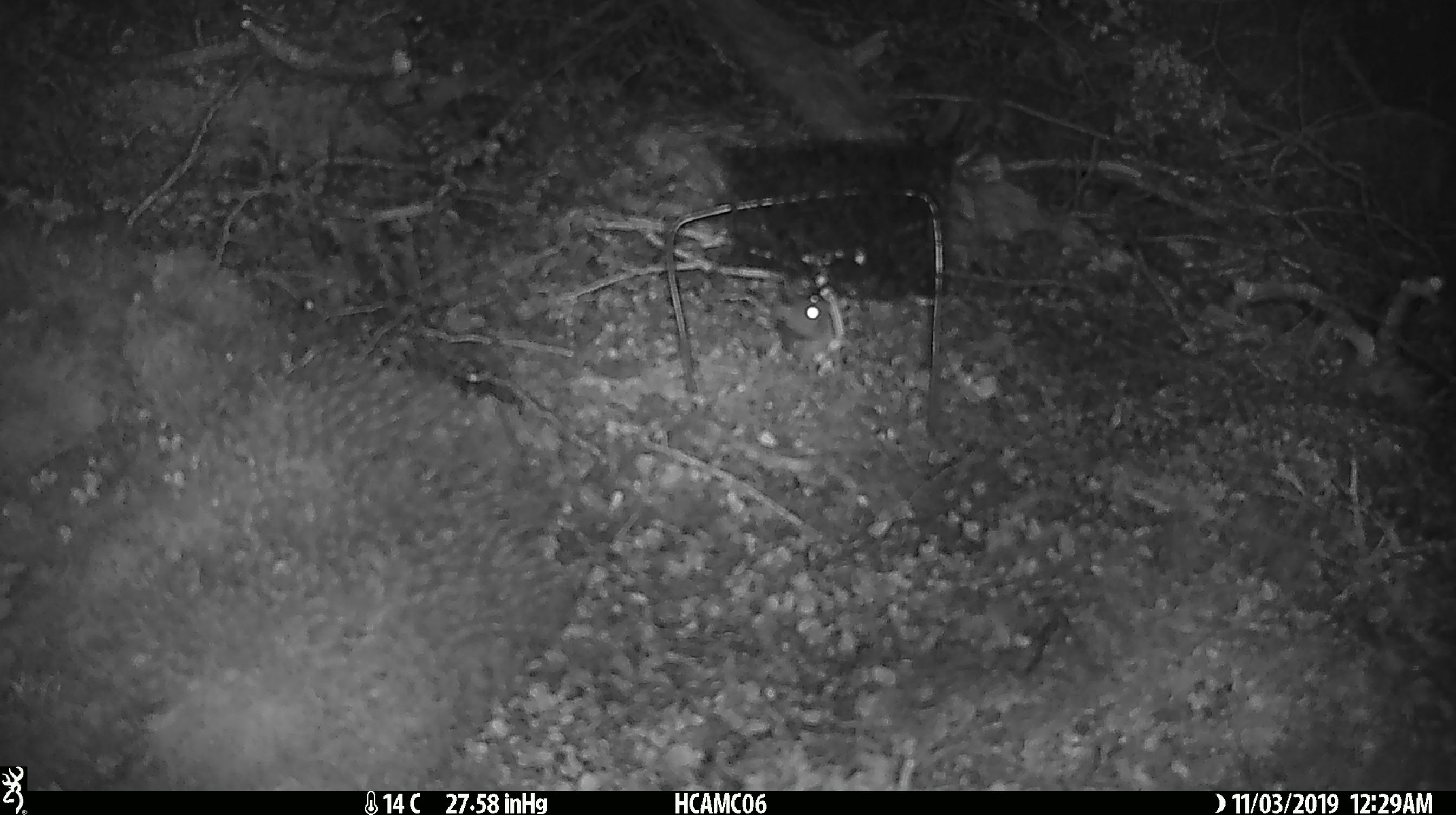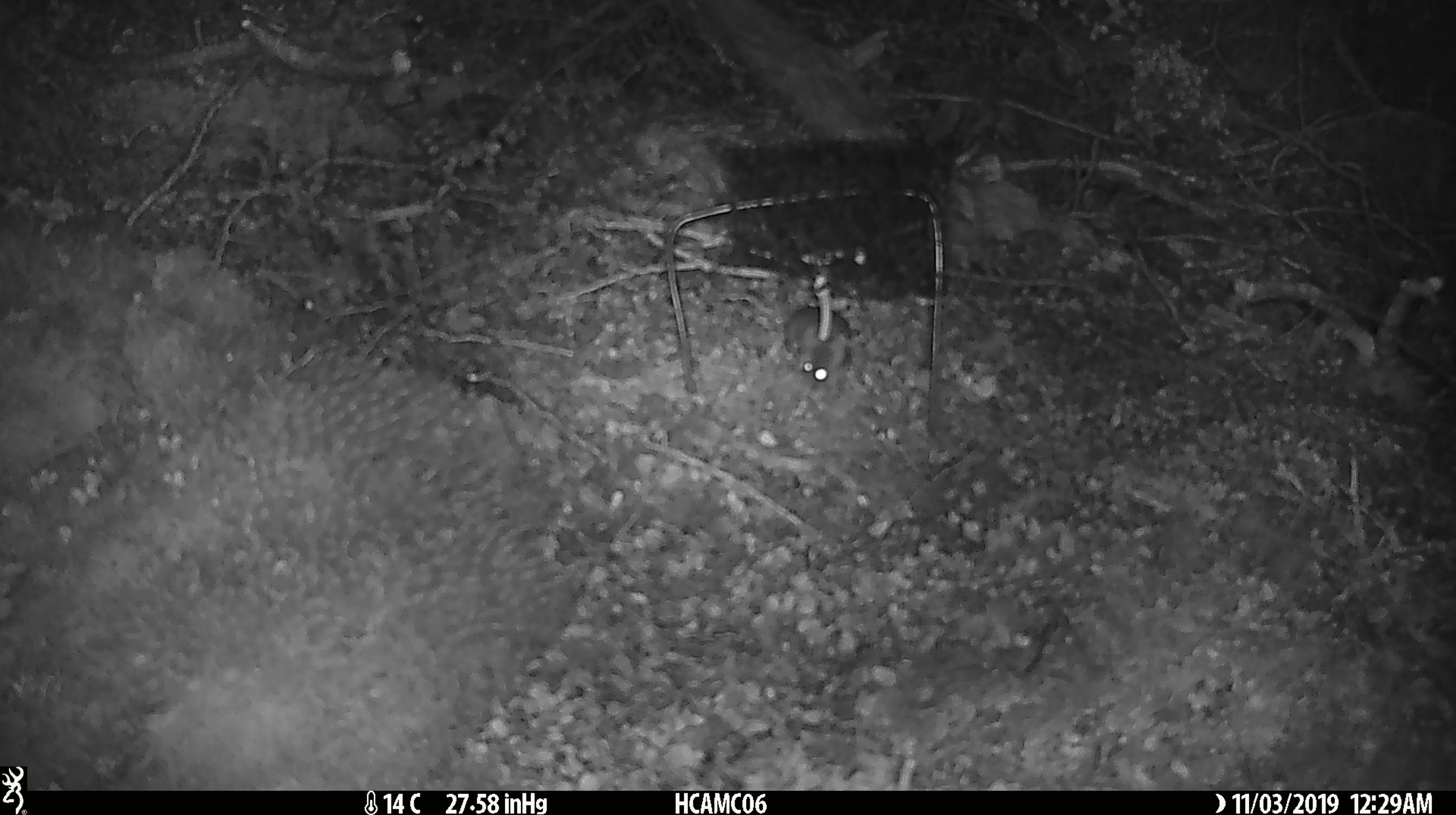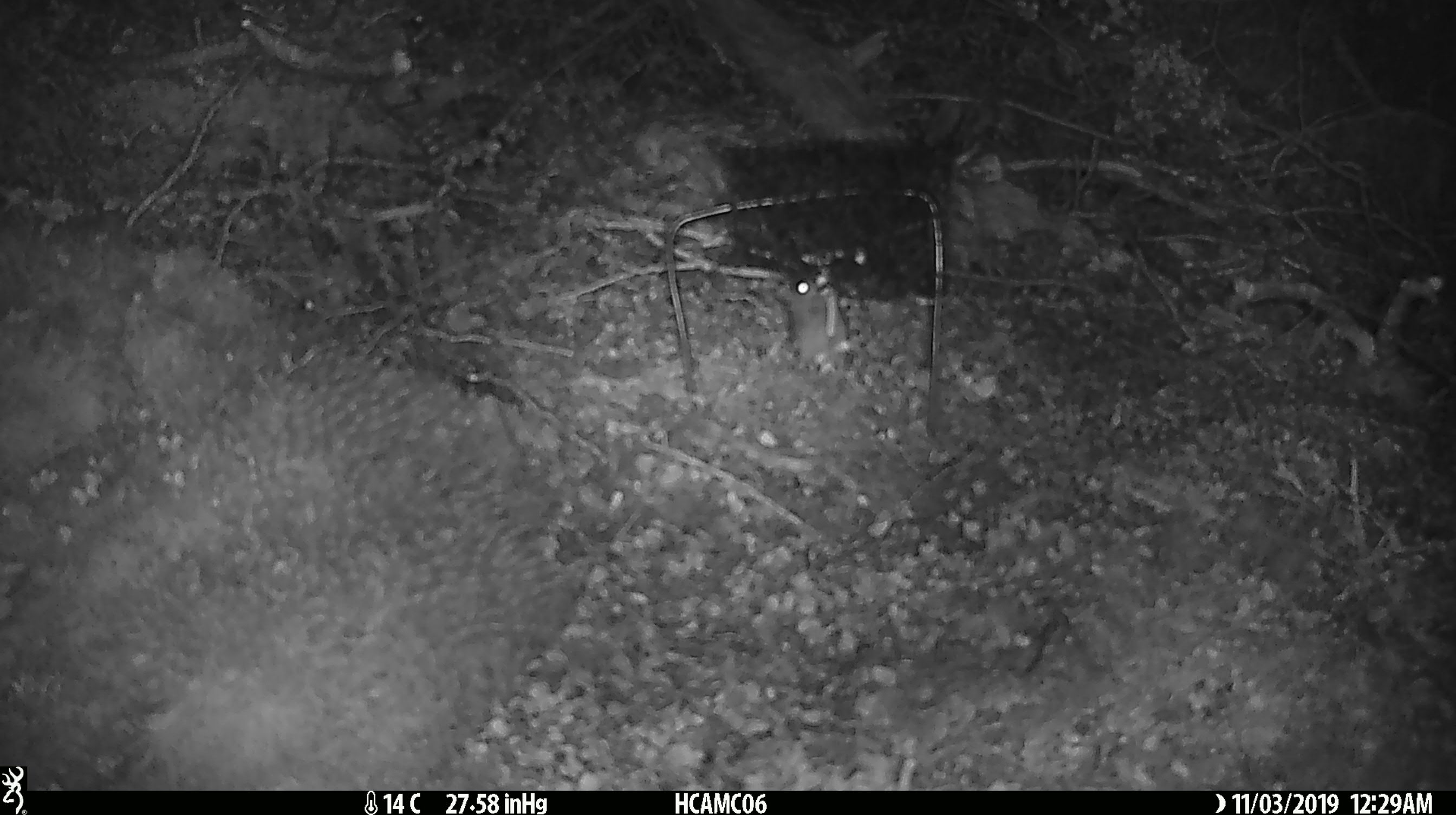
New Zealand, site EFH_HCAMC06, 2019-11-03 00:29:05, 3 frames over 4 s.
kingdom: Animalia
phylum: Chordata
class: Mammalia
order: Rodentia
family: Muridae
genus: Mus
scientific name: Mus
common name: mouse